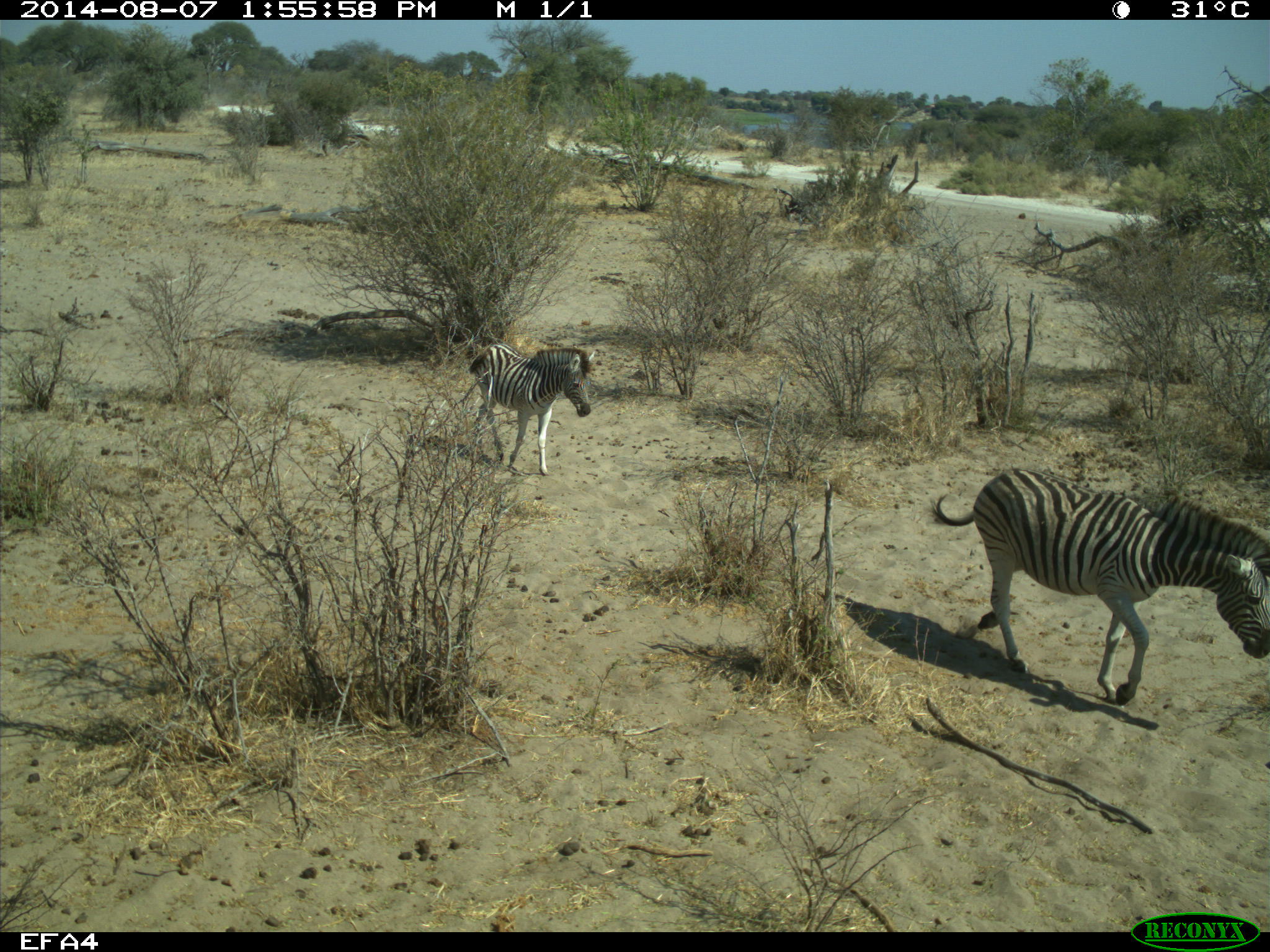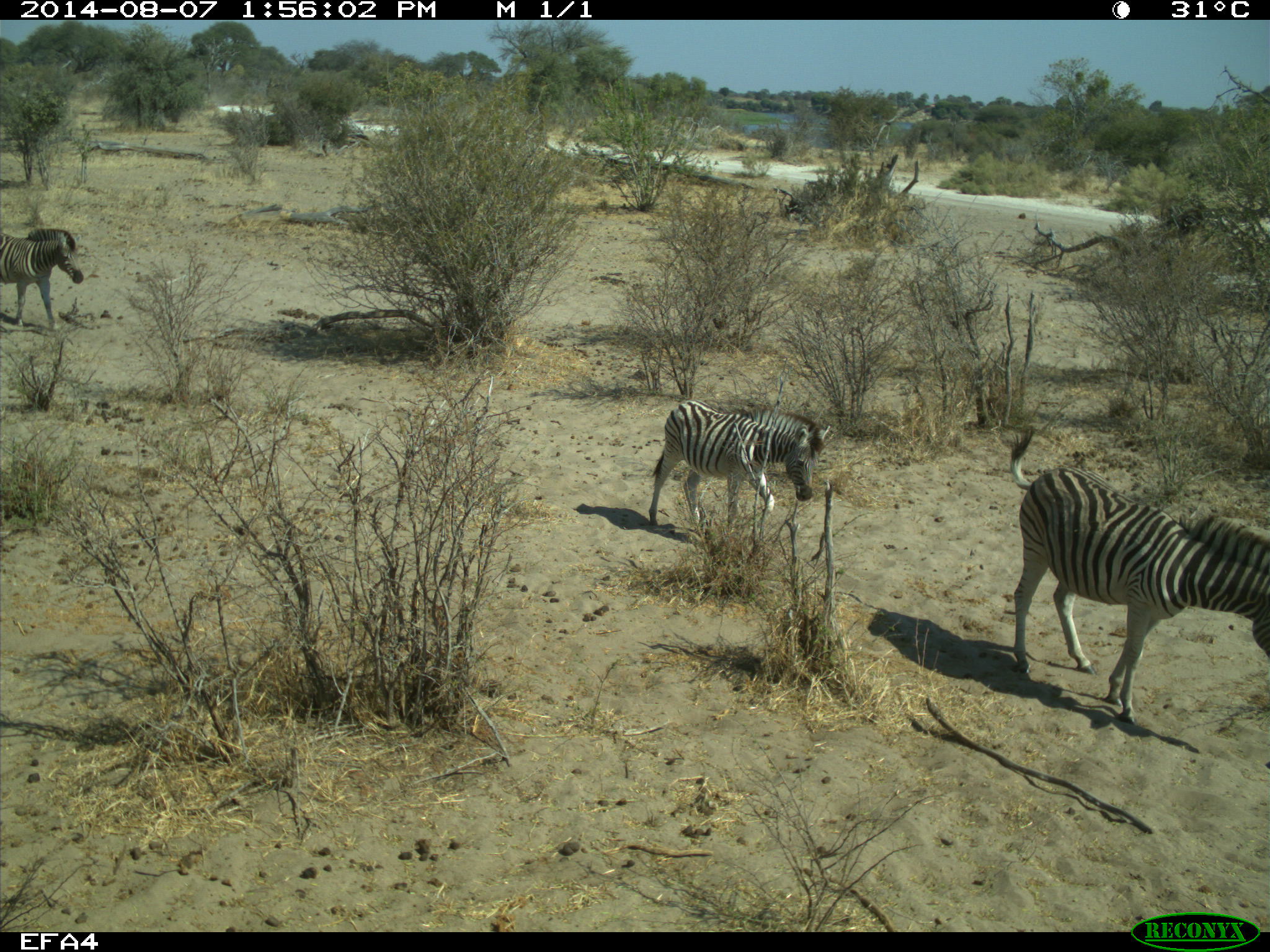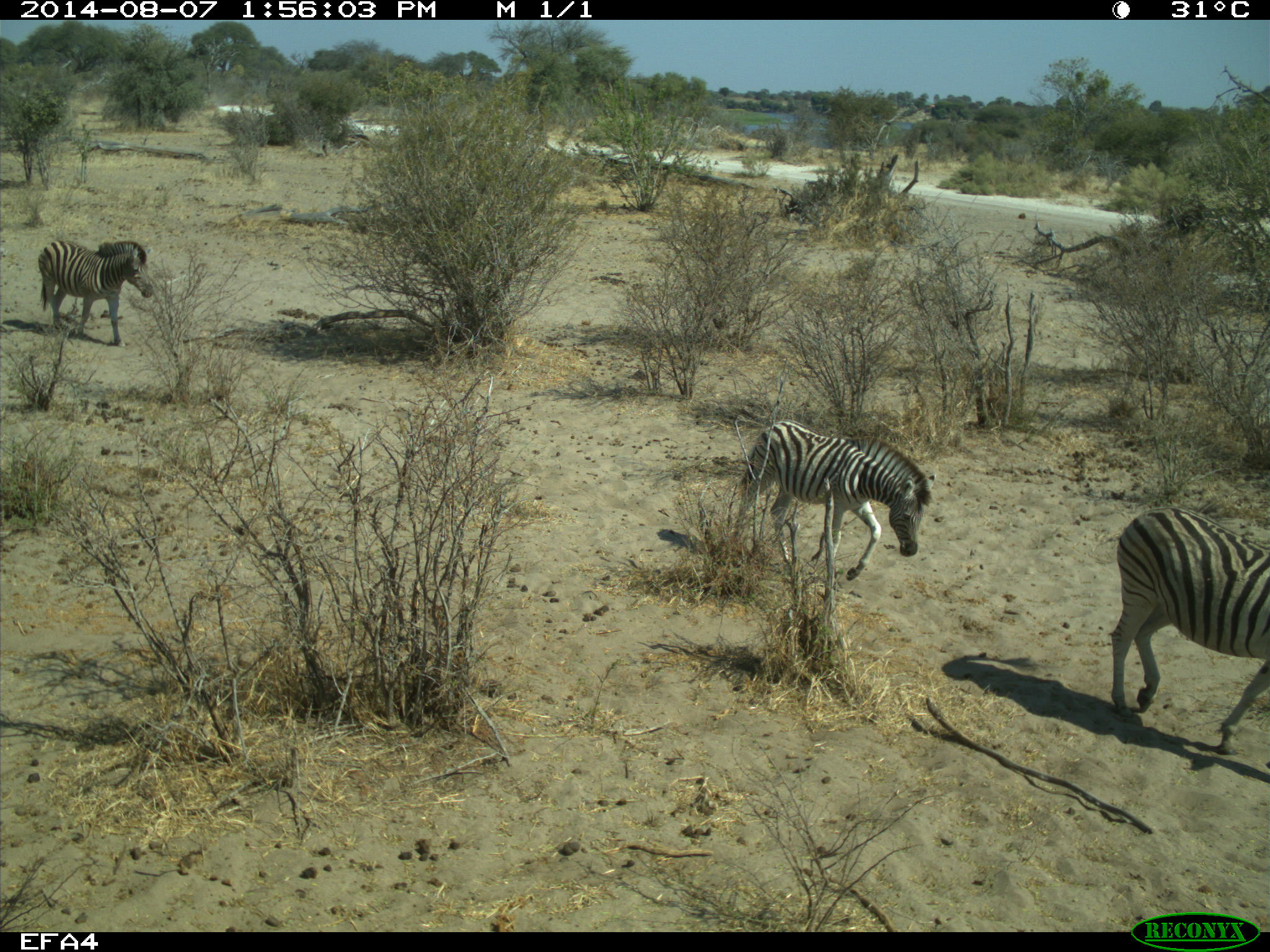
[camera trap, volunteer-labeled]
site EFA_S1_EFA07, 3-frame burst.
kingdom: Animalia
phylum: Chordata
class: Mammalia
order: Perissodactyla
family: Equidae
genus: Equus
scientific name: Equus quagga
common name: plains zebra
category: zebraplains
Zebraplains (plains zebra) (Equus quagga), count 3. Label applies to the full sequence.